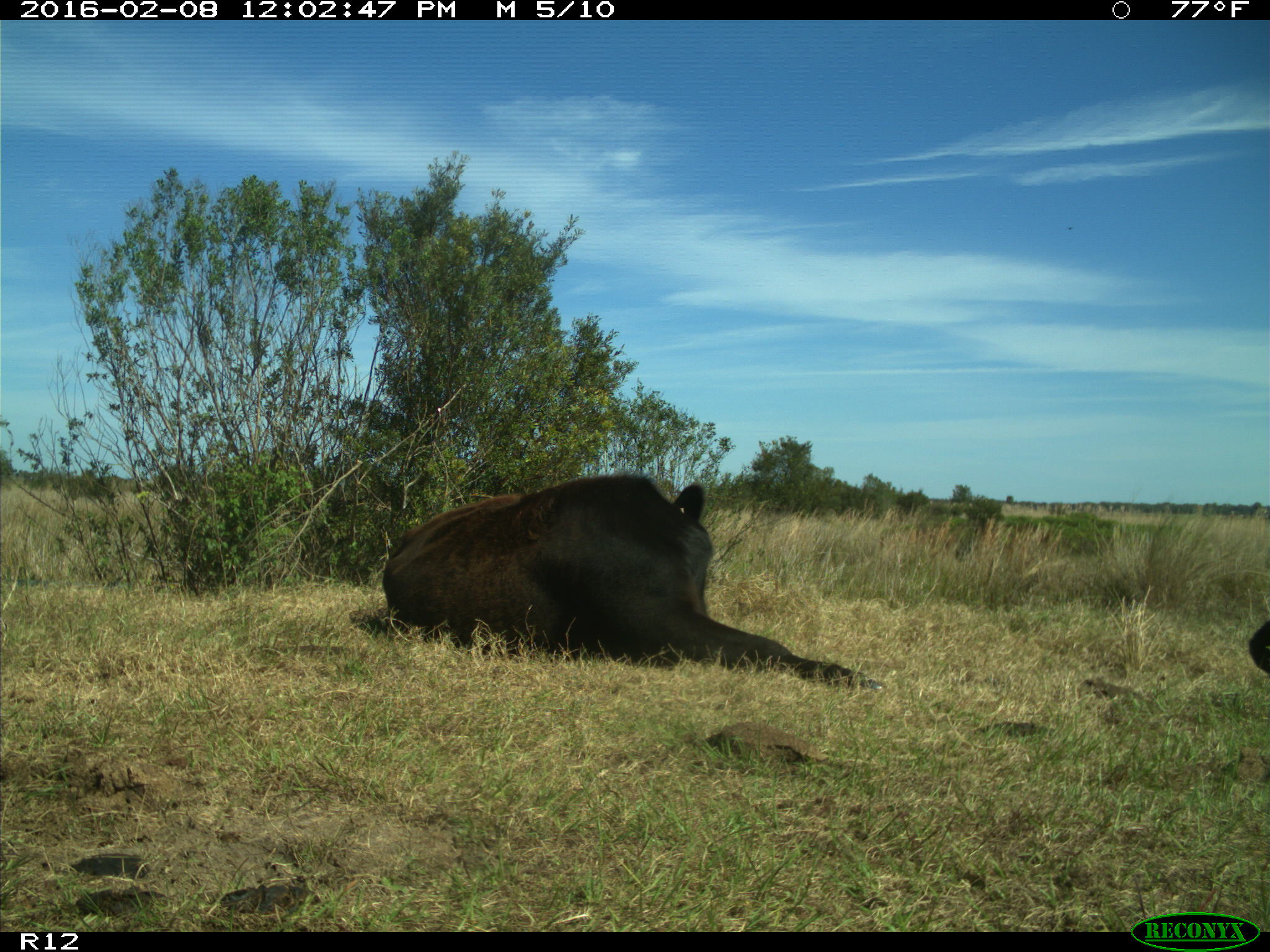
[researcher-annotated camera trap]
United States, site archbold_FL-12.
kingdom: Animalia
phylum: Chordata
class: Mammalia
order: Artiodactyla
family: Bovidae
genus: Bos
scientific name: Bos taurus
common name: domestic cow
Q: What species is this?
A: Bos taurus (domestic cow).